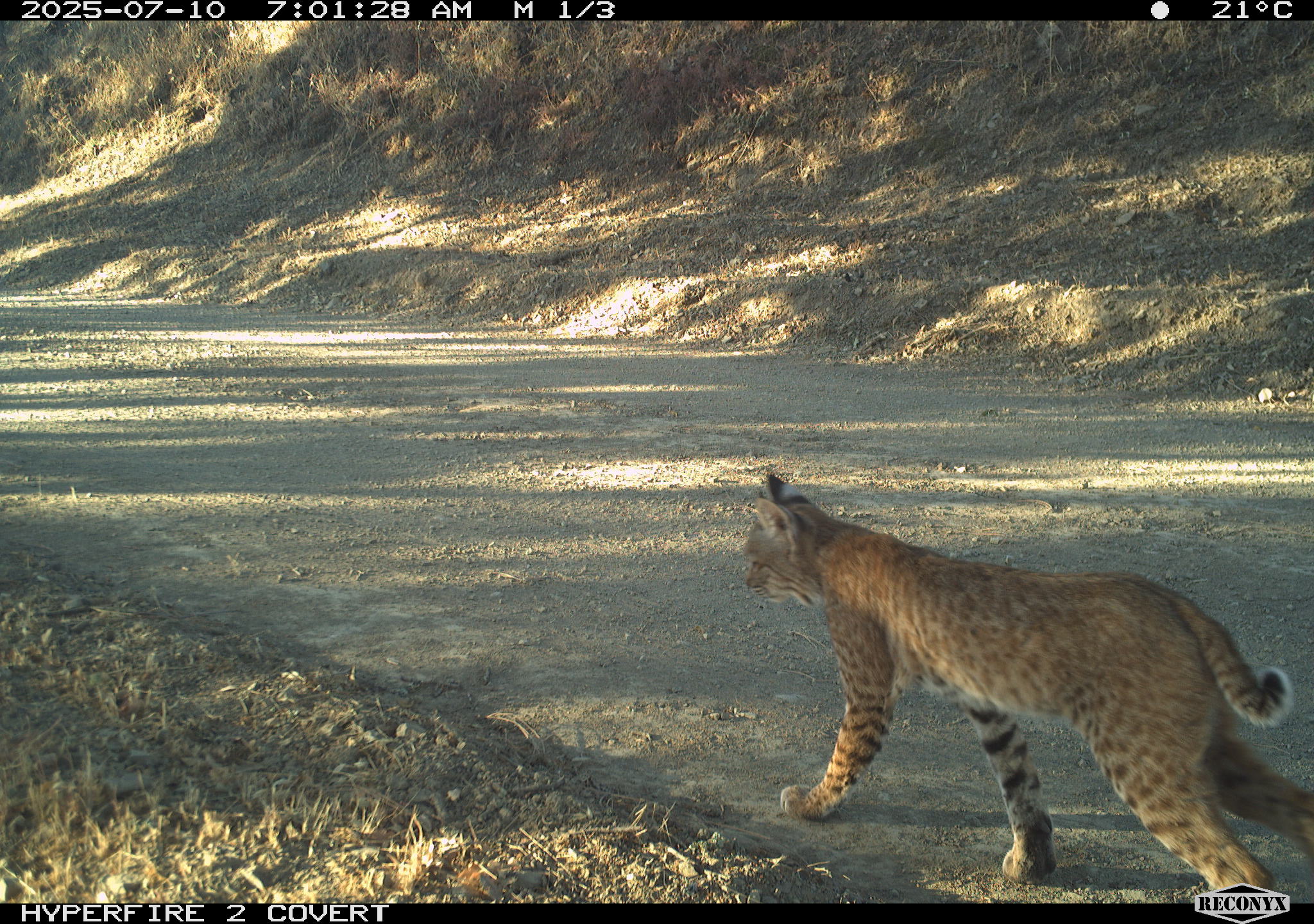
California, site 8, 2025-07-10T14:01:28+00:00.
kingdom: Animalia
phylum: Chordata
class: Mammalia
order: Carnivora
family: Felidae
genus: Lynx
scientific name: Lynx rufus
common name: bobcat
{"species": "bobcat (Lynx rufus)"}